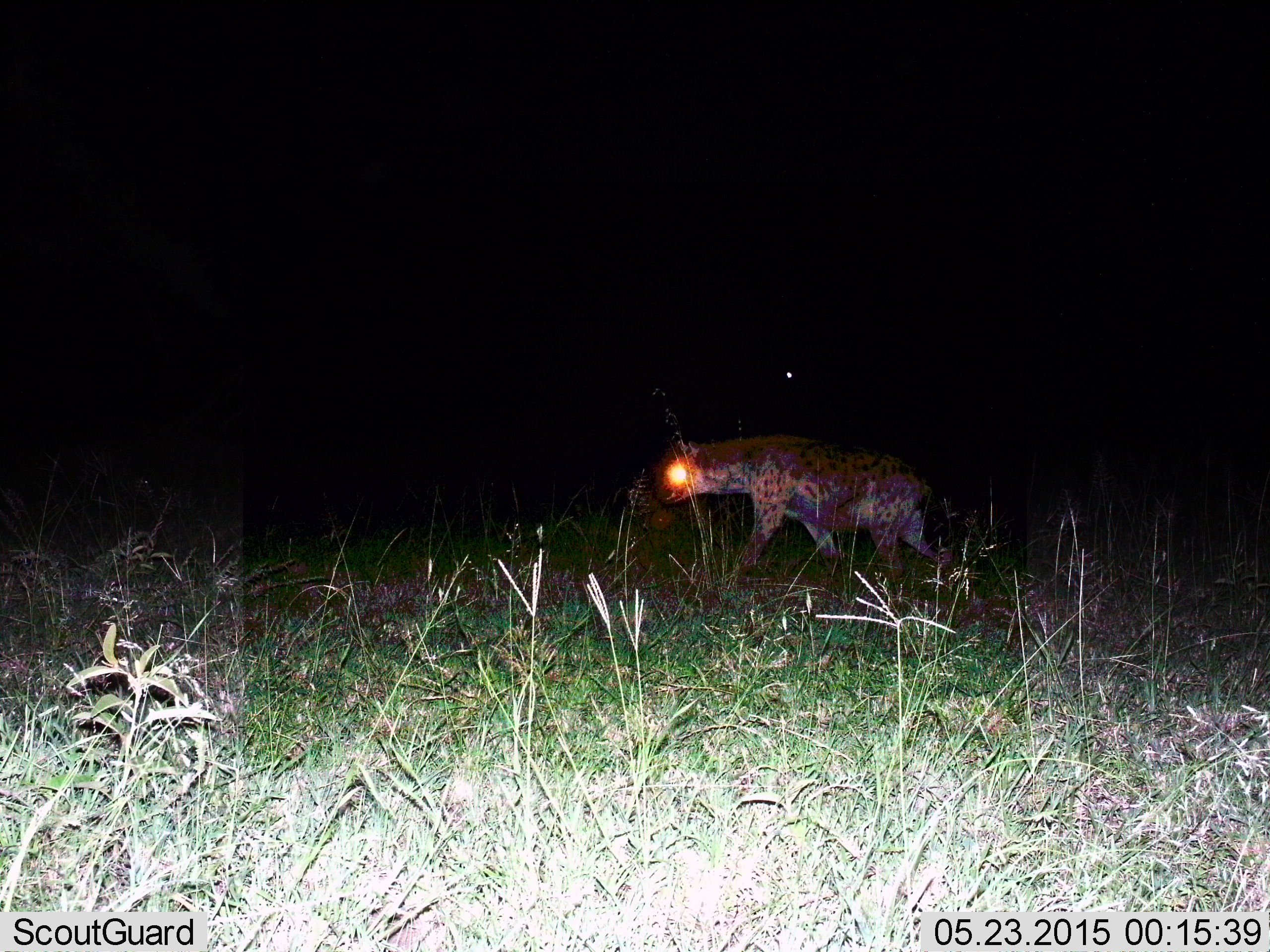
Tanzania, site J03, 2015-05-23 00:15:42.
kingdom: Animalia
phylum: Chordata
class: Mammalia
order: Carnivora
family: Hyaenidae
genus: Crocuta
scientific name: Crocuta crocuta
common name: spotted hyena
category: hyenaspotted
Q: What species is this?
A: Hyenaspotted (spotted hyena) (Crocuta crocuta).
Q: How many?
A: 1.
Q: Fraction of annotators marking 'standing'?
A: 0%.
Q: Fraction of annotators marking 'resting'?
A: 0%.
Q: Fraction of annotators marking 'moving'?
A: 100%.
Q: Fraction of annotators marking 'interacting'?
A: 0%.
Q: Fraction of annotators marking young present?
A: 0%.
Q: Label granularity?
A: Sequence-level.